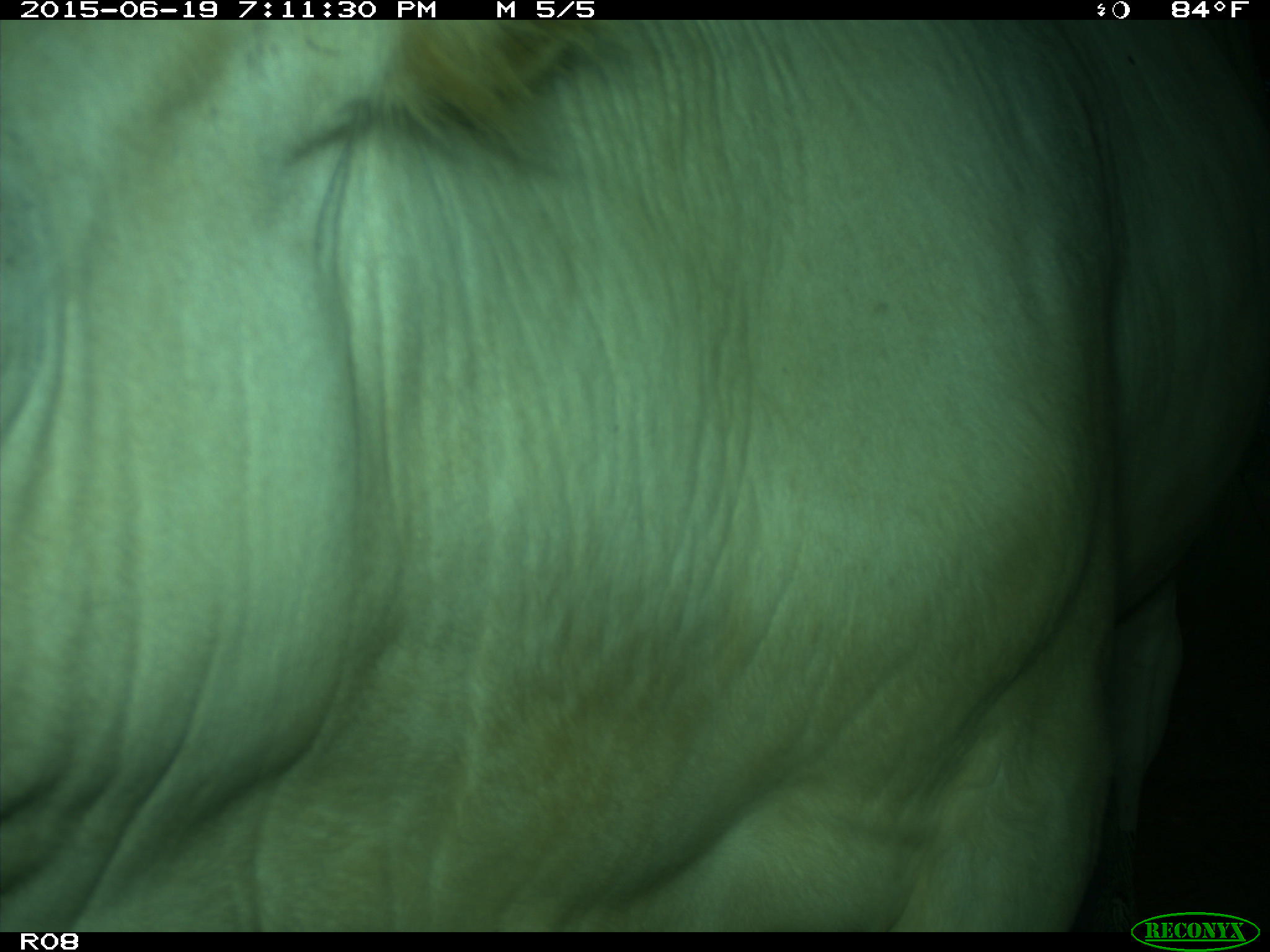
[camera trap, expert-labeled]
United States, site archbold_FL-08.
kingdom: Animalia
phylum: Chordata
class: Mammalia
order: Artiodactyla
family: Bovidae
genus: Bos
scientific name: Bos taurus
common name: domestic cow